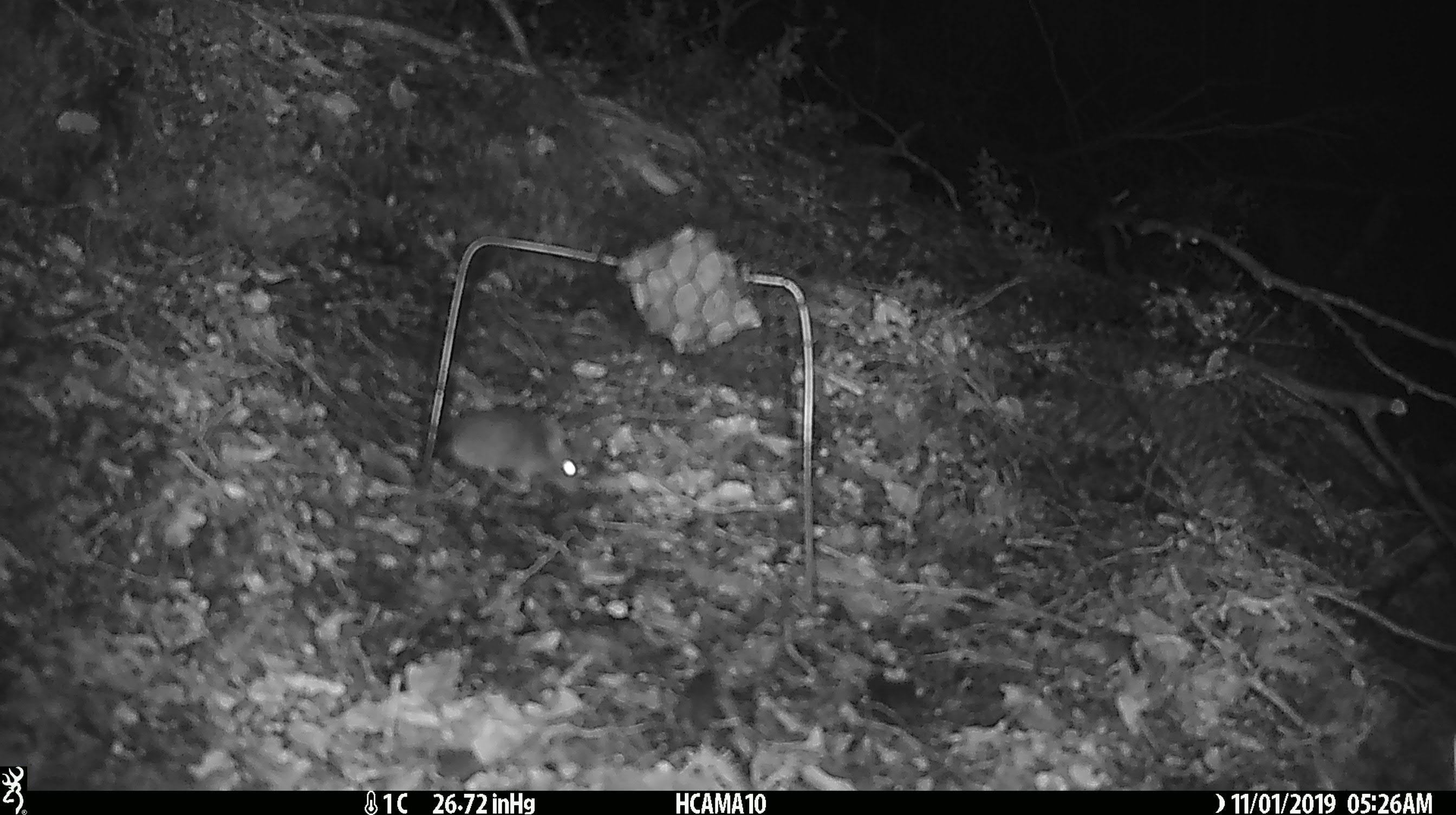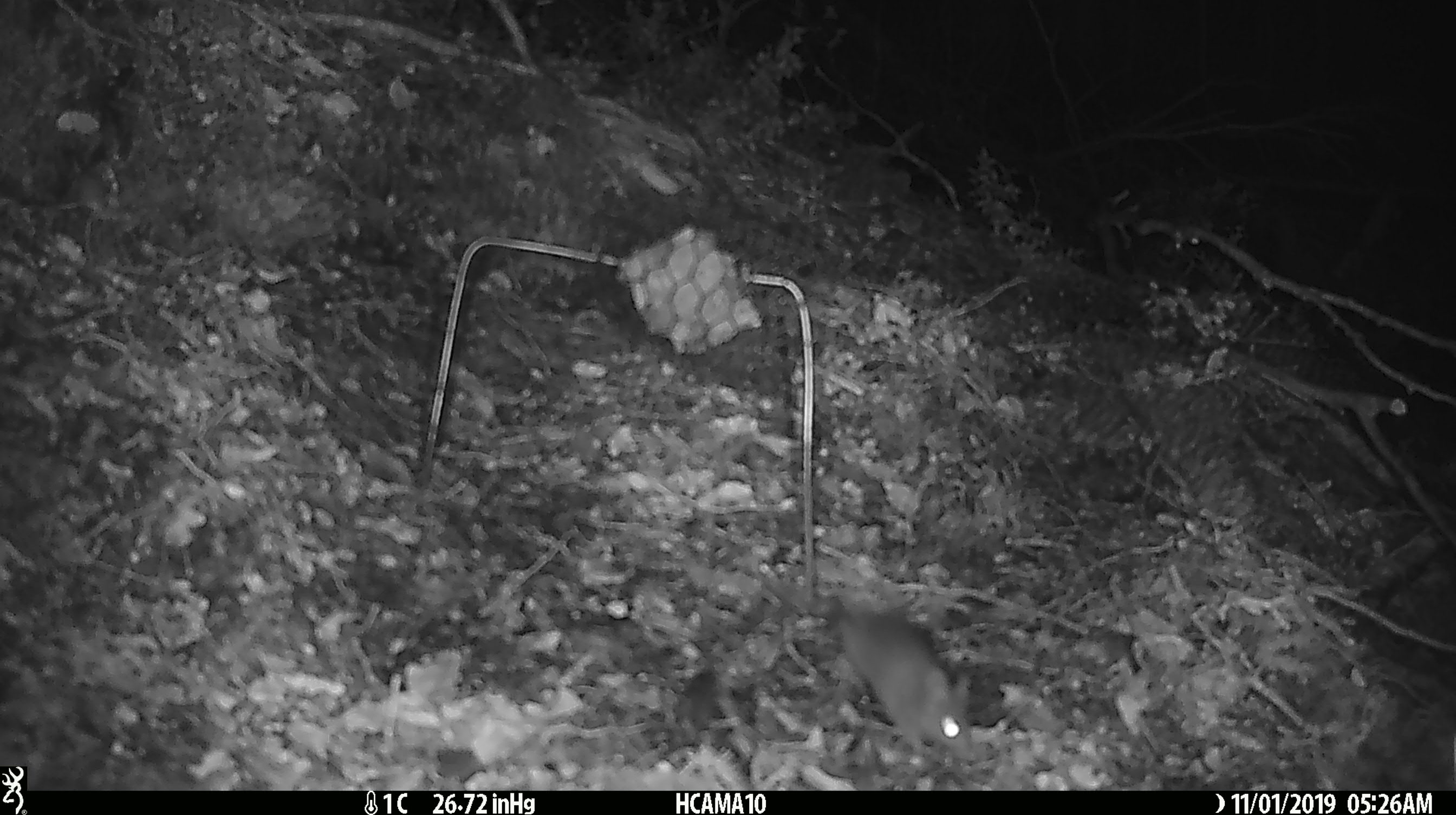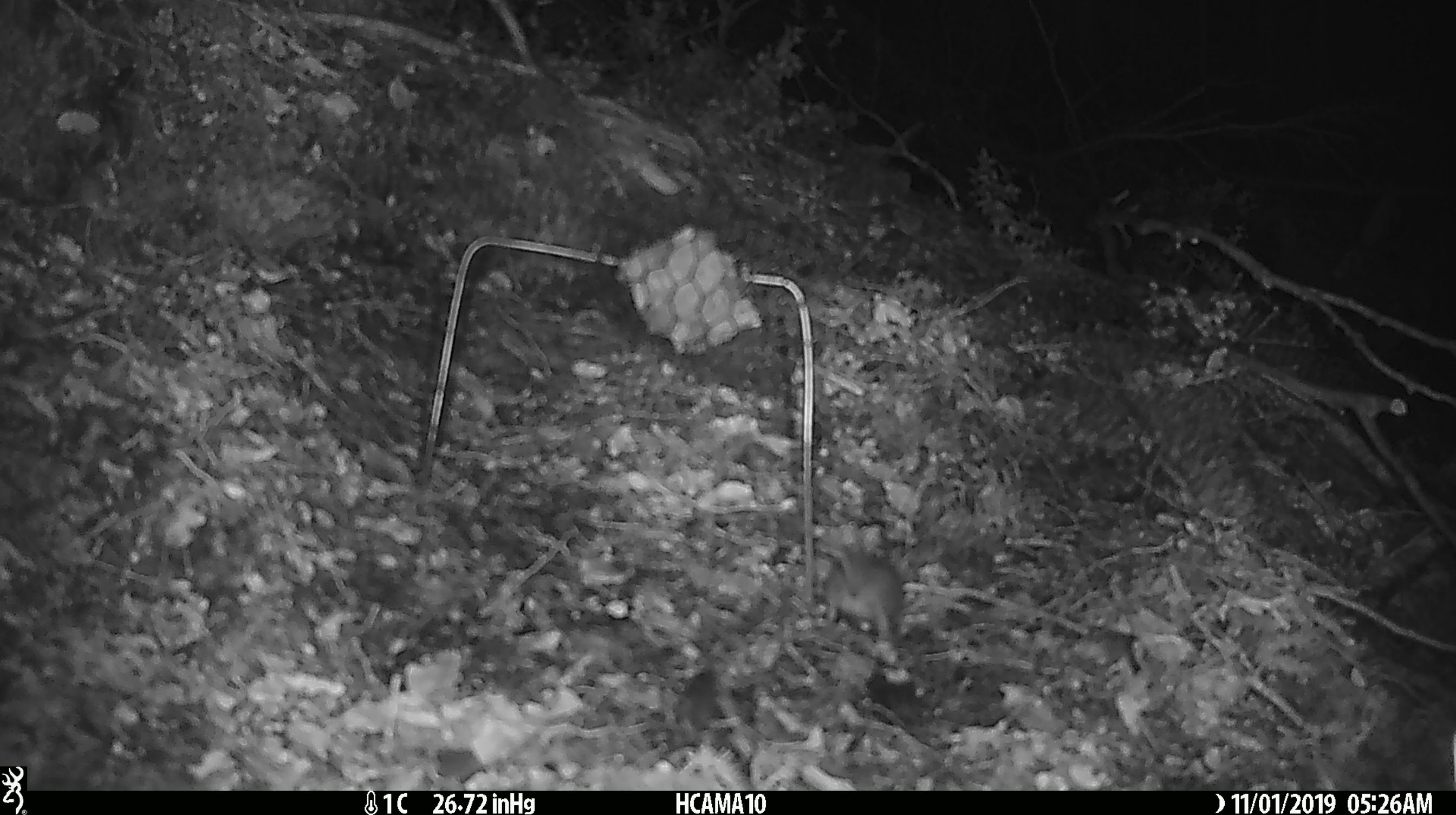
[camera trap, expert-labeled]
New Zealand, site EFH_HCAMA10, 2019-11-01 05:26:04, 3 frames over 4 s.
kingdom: Animalia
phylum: Chordata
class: Mammalia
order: Rodentia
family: Muridae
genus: Mus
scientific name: Mus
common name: mouse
Mouse (Mus).